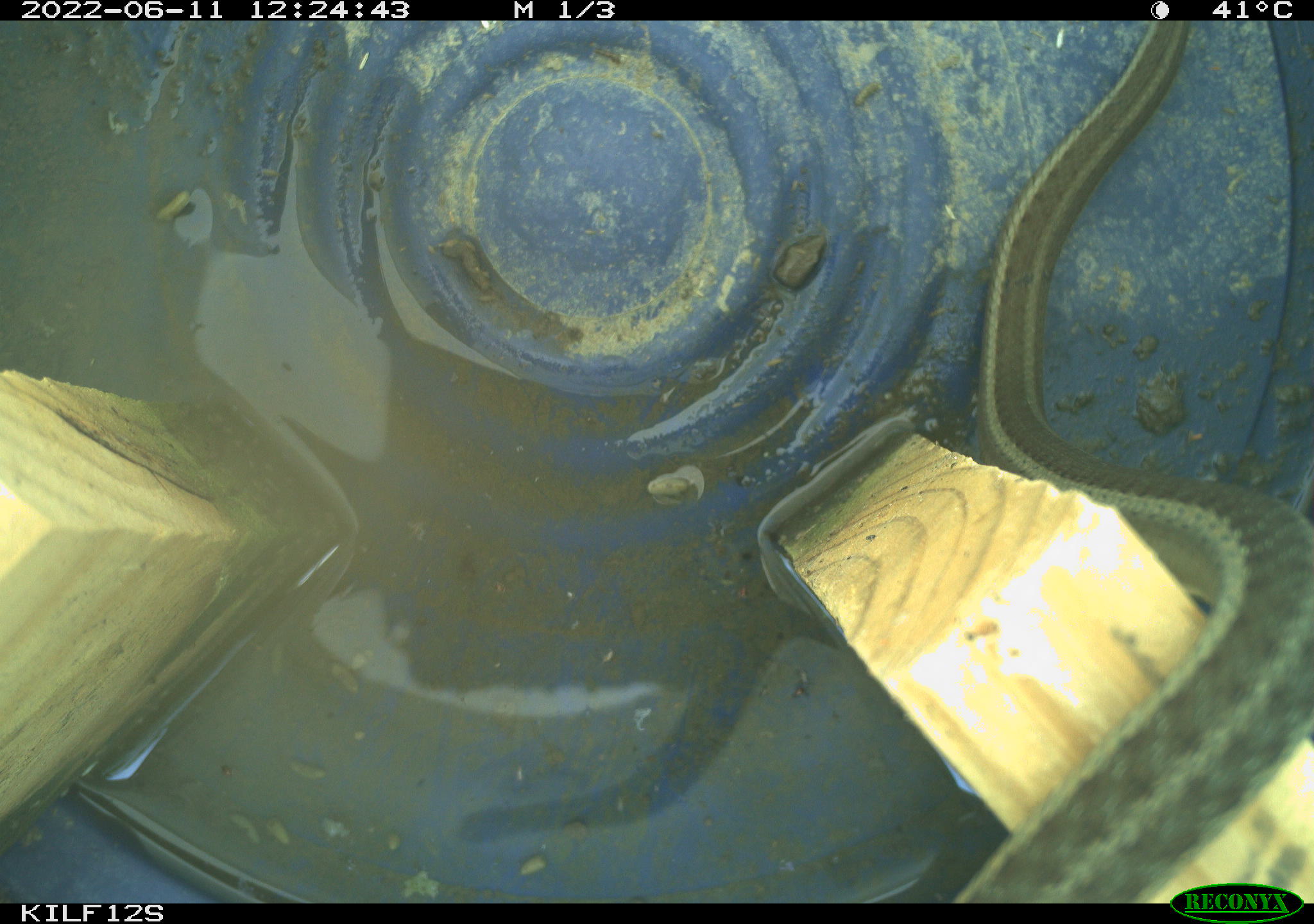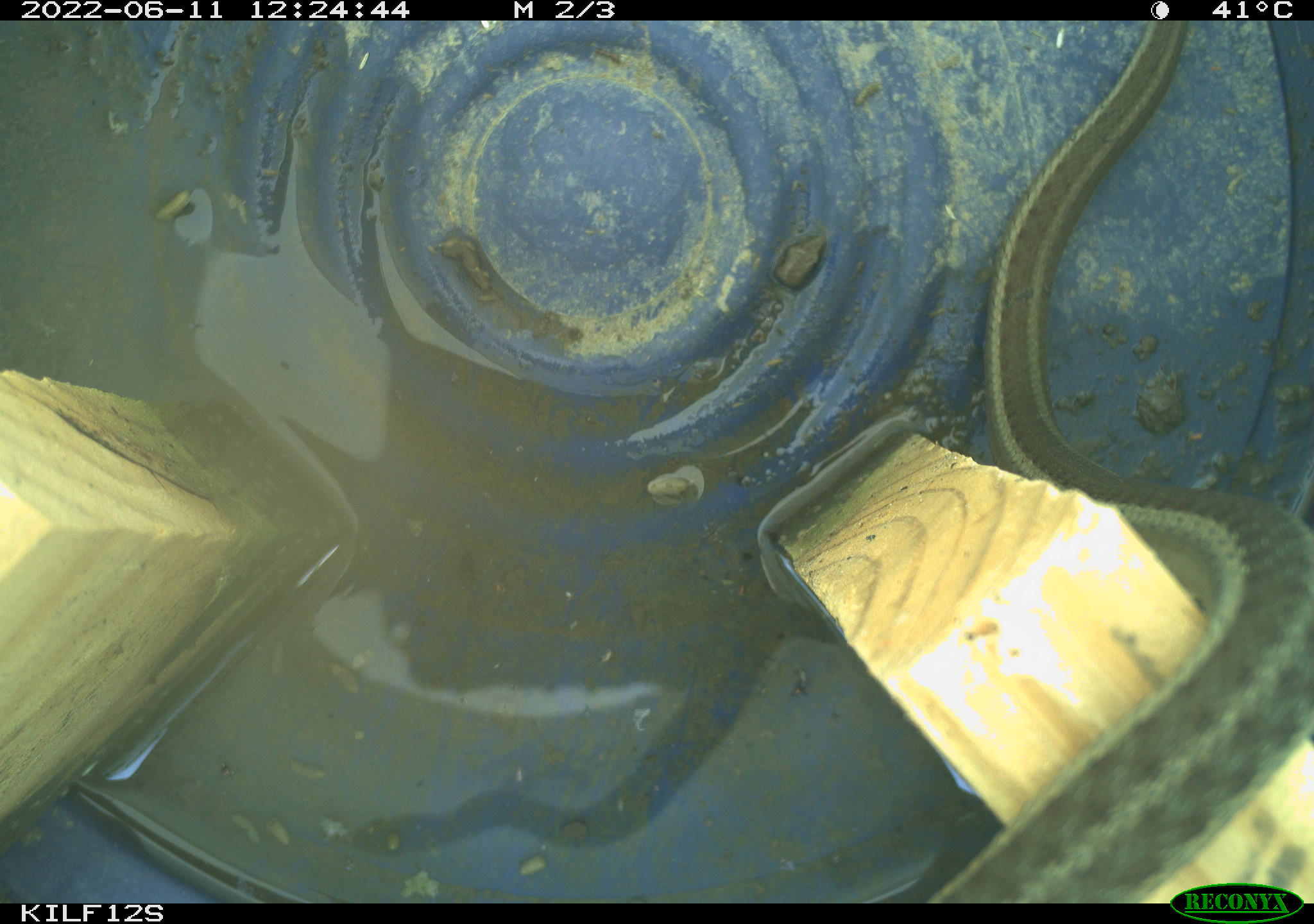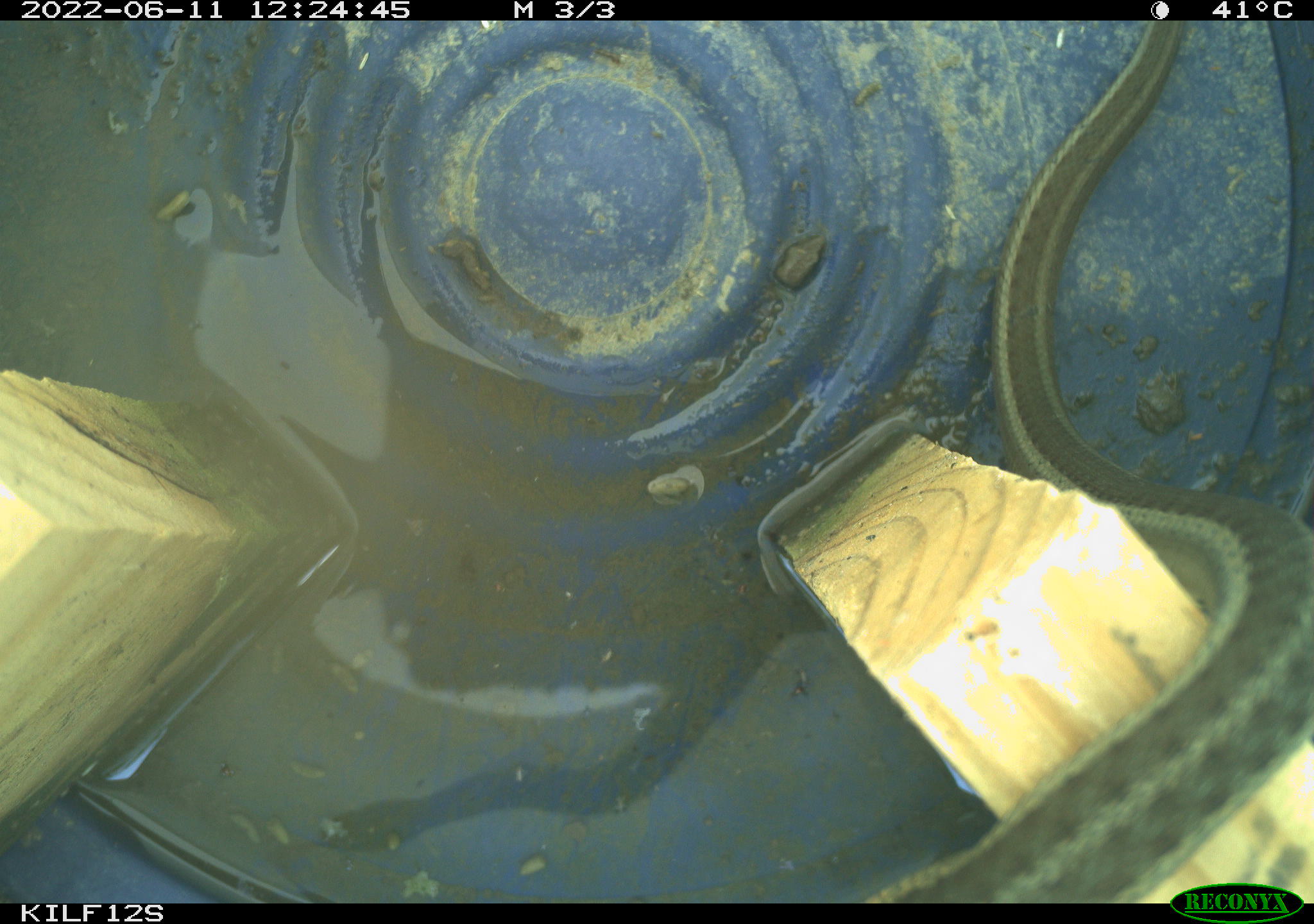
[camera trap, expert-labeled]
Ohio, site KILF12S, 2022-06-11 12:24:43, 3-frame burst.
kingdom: Animalia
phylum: Chordata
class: Reptilia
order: Squamata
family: Colubridae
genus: Thamnophis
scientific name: Thamnophis sirtalis sirtalis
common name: eastern gartersnake